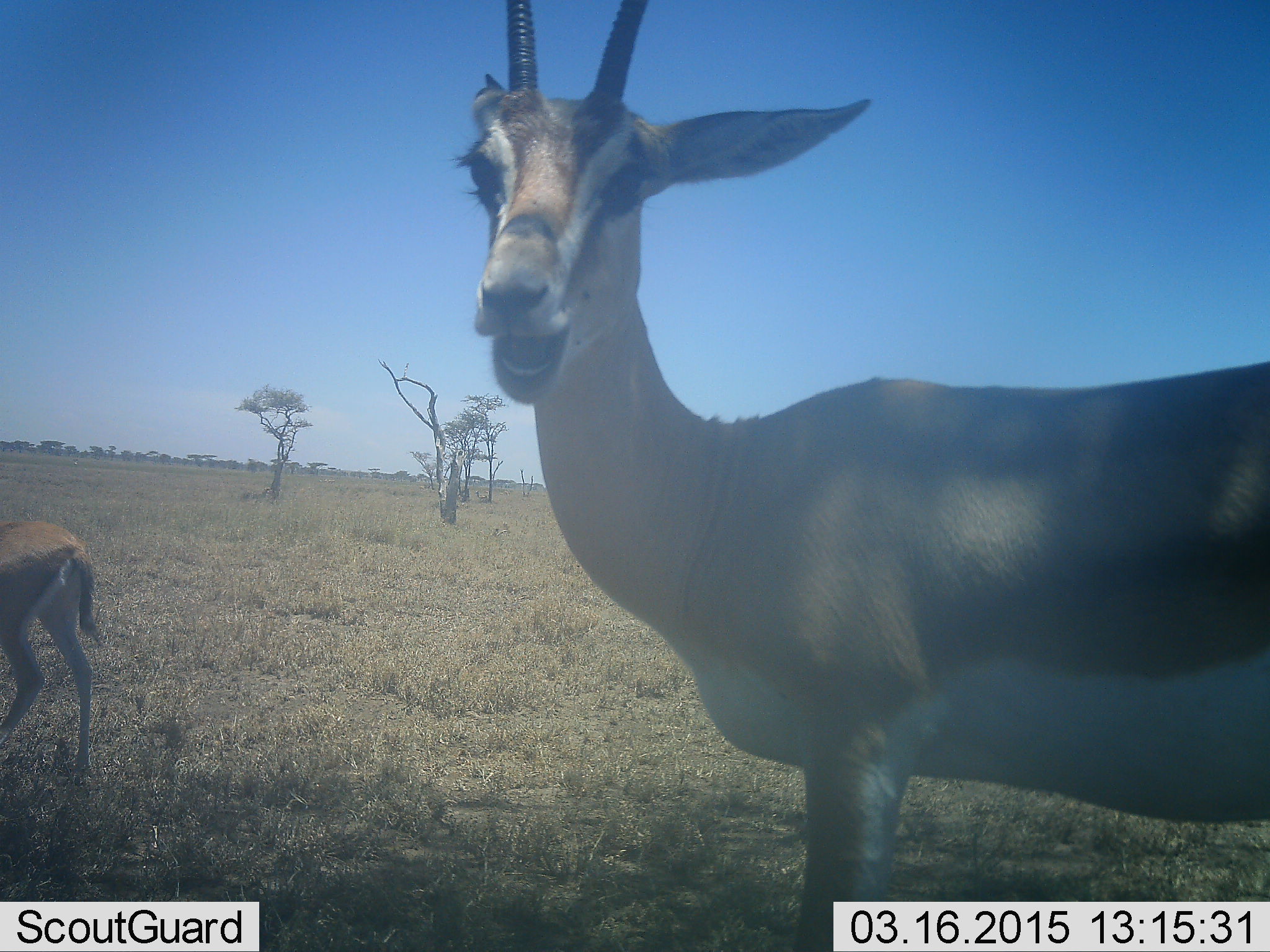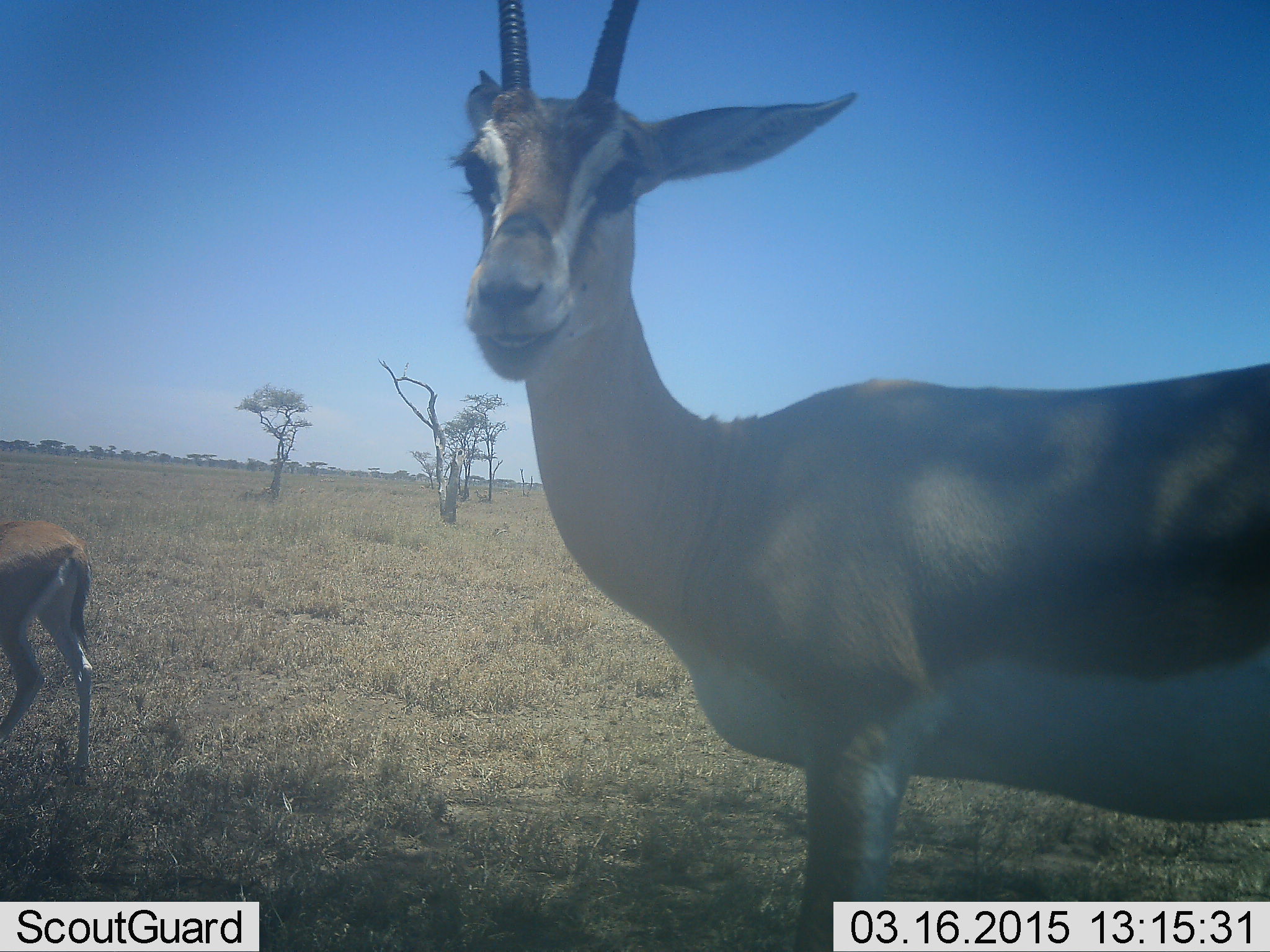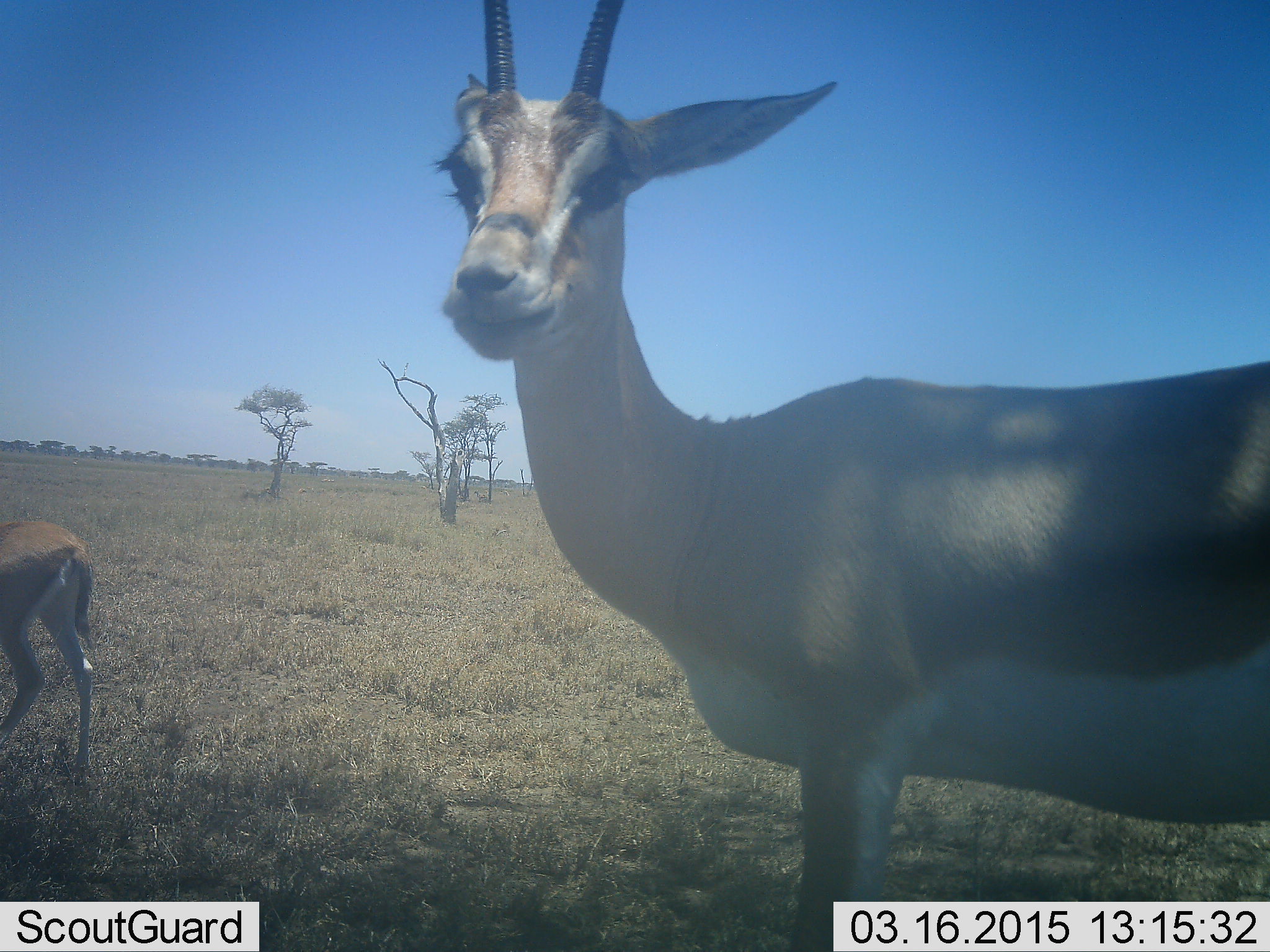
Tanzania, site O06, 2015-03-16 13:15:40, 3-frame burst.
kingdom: Animalia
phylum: Chordata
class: Mammalia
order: Artiodactyla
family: Bovidae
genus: Eudorcas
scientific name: Eudorcas thomsonii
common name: thomson's gazelle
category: gazellethomsons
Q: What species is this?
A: Gazellethomsons (thomson's gazelle) (Eudorcas thomsonii).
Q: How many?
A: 2.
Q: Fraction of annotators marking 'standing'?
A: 82%.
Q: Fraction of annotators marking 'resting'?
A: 0%.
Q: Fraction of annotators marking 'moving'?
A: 0%.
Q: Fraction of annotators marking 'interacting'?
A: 9%.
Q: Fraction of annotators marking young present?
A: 0%.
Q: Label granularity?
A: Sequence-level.